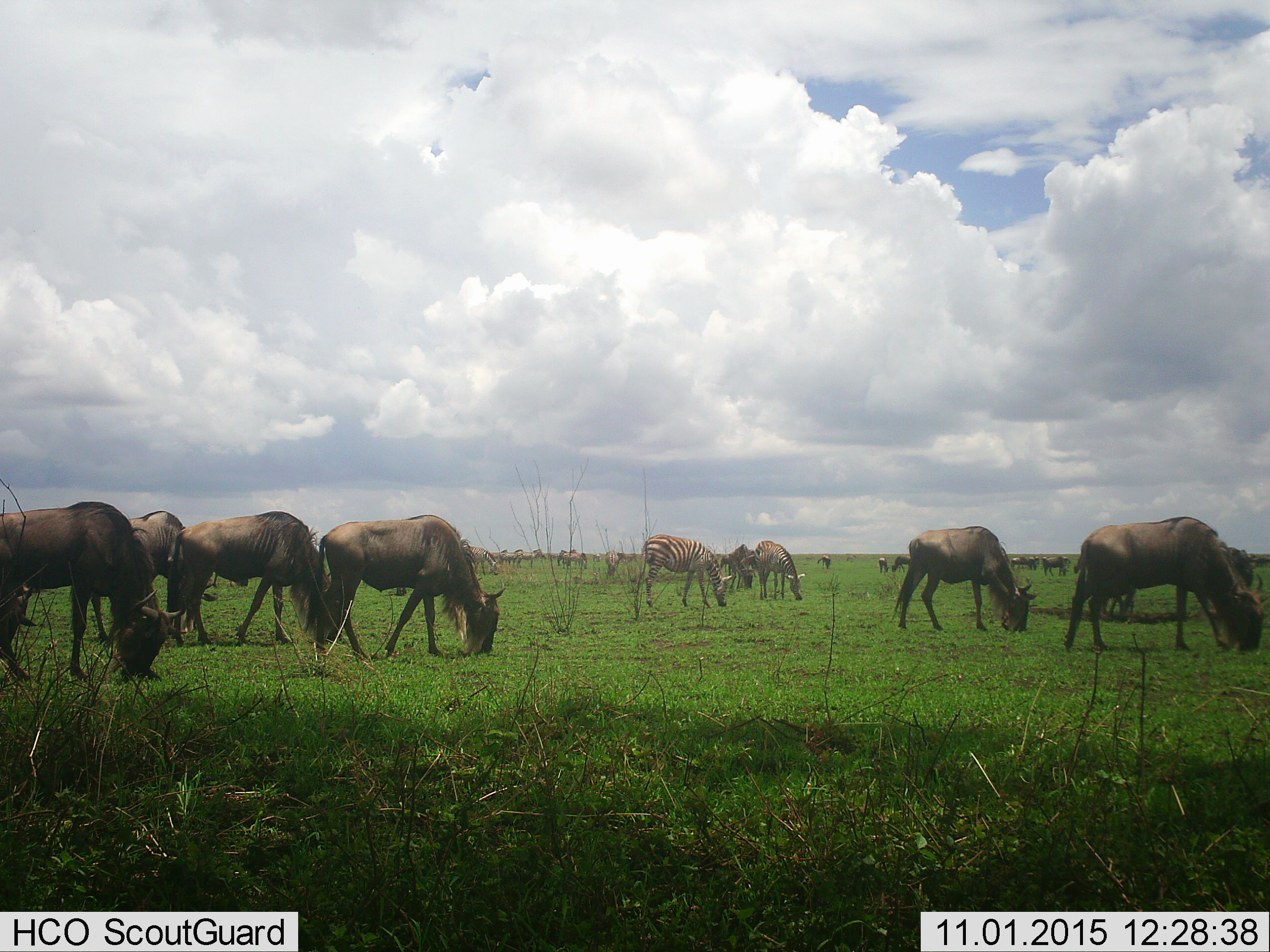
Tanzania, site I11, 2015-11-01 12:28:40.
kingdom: Animalia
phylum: Chordata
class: Mammalia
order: Artiodactyla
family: Bovidae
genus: Connochaetes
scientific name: Connochaetes taurinus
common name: blue wildebeest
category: wildebeest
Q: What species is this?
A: Wildebeest (blue wildebeest) (Connochaetes taurinus).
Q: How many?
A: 11-50.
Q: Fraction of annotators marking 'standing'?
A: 22%.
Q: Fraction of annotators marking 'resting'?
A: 0%.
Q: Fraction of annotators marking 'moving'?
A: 33%.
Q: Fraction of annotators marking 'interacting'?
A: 0%.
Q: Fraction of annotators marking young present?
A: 0%.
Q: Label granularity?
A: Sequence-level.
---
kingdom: Animalia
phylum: Chordata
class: Mammalia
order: Perissodactyla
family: Equidae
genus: Equus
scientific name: Equus quagga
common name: plains zebra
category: zebra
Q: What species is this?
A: Zebra (plains zebra) (Equus quagga).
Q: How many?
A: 8.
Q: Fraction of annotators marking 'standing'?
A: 33%.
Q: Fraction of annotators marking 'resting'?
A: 0%.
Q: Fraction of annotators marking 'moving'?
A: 11%.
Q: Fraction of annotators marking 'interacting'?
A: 0%.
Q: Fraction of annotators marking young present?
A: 11%.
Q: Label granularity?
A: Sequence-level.